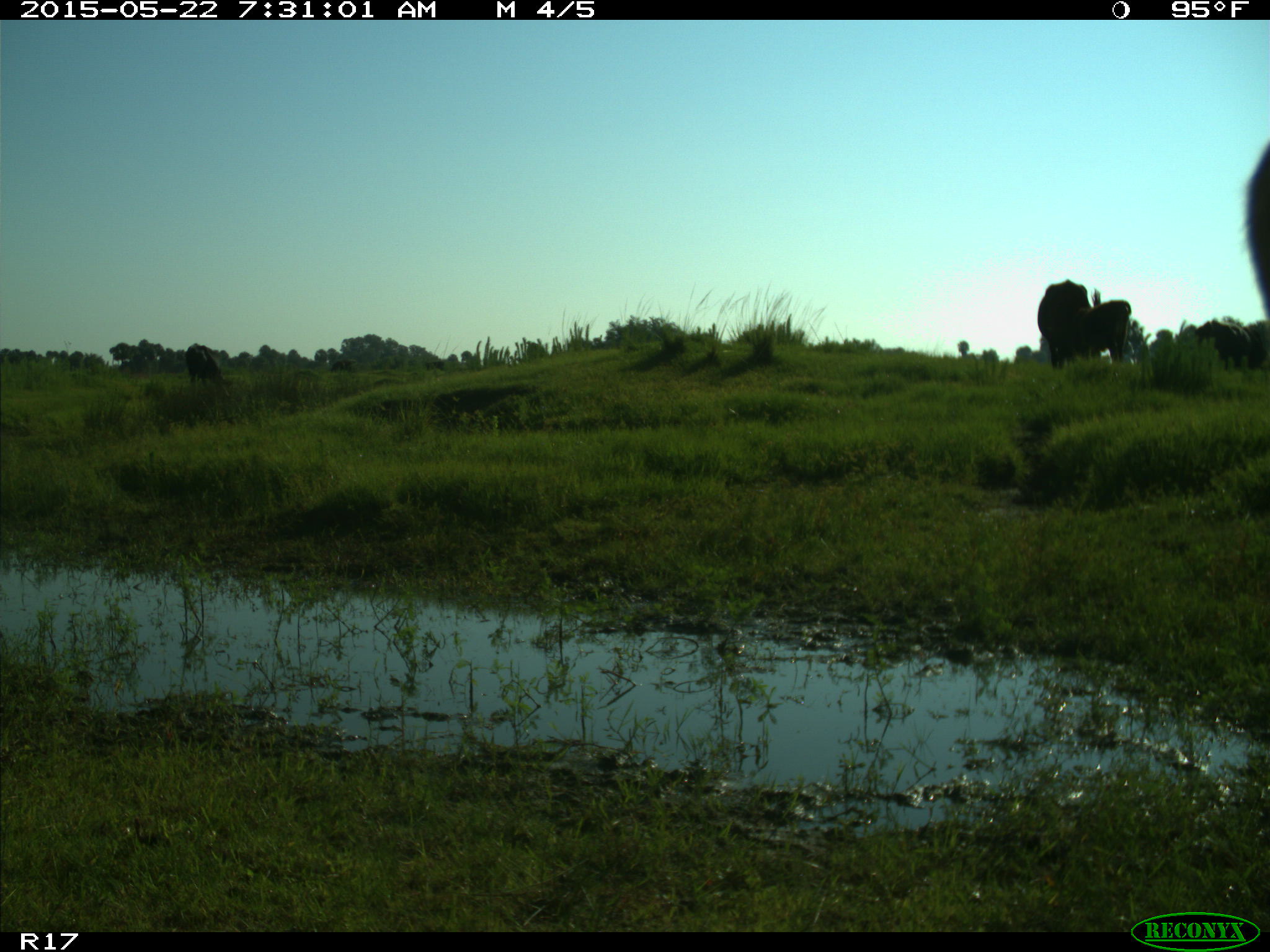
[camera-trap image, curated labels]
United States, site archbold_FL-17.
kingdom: Animalia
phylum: Chordata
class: Mammalia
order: Artiodactyla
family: Bovidae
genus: Bos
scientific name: Bos taurus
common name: domestic cow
Bos taurus (domestic cow).